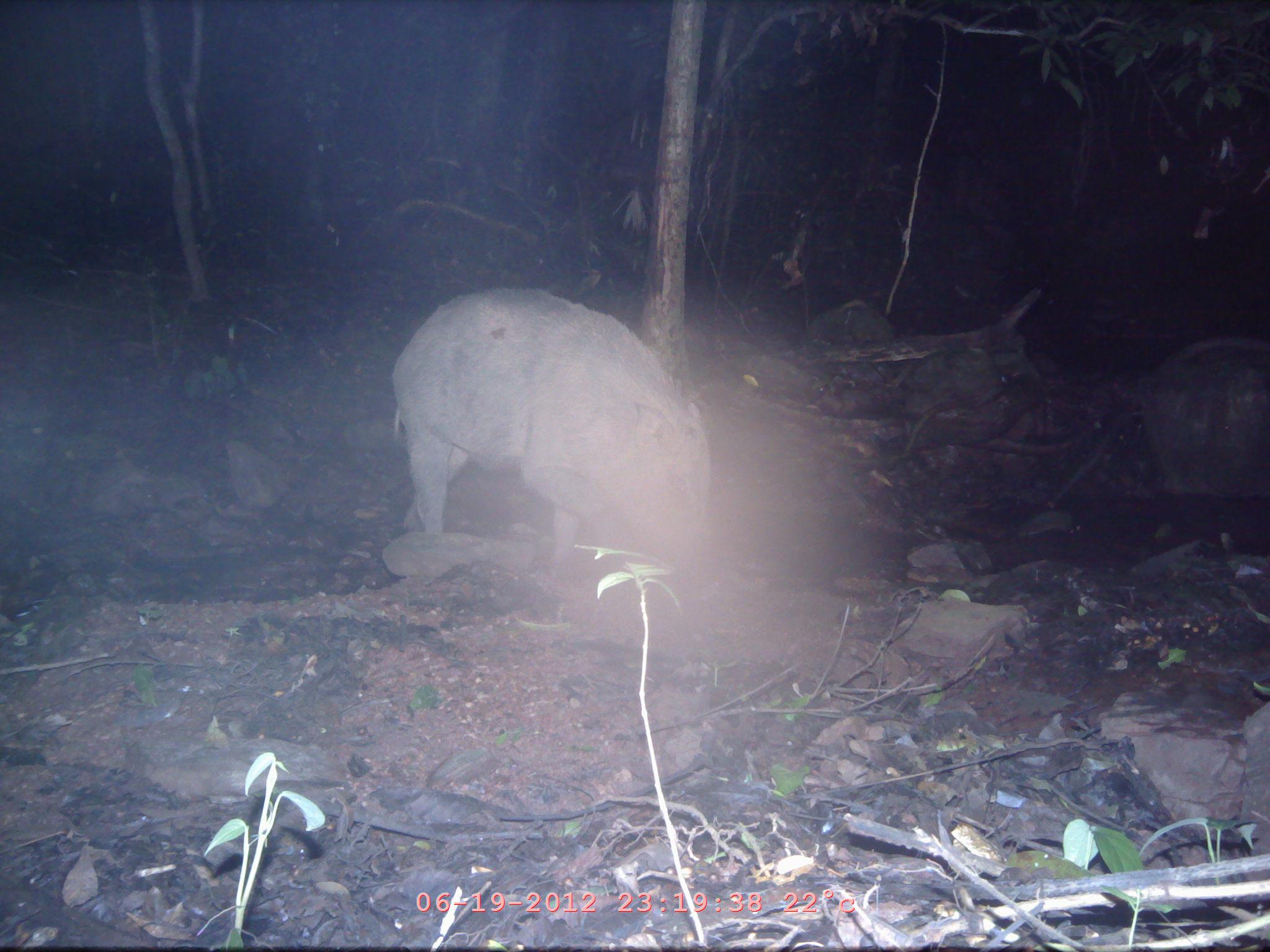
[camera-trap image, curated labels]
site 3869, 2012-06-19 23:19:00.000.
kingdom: Animalia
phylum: Chordata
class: Mammalia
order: Artiodactyla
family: Suidae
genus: Sus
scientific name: Sus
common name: pigs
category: sus sp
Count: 1.